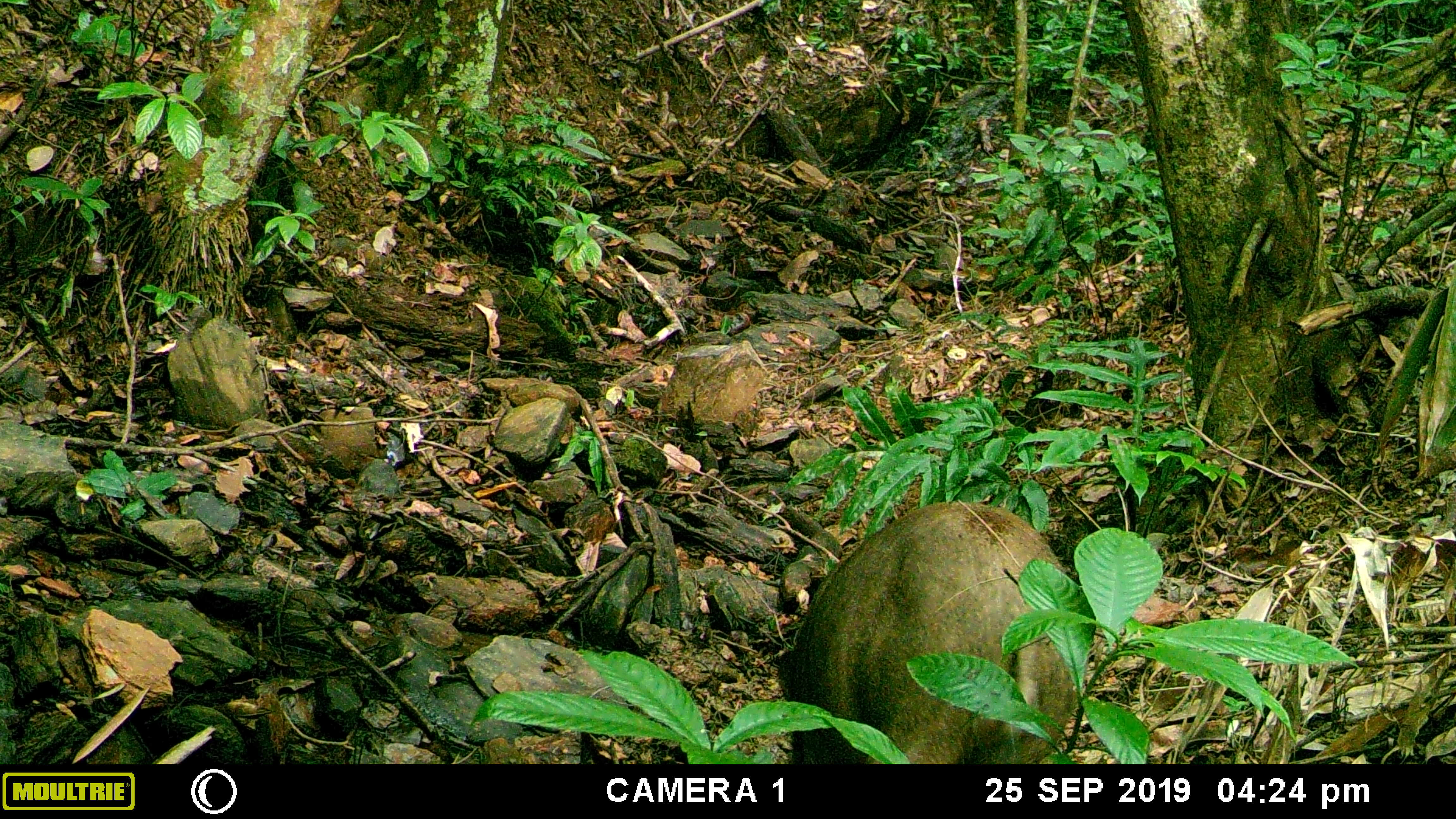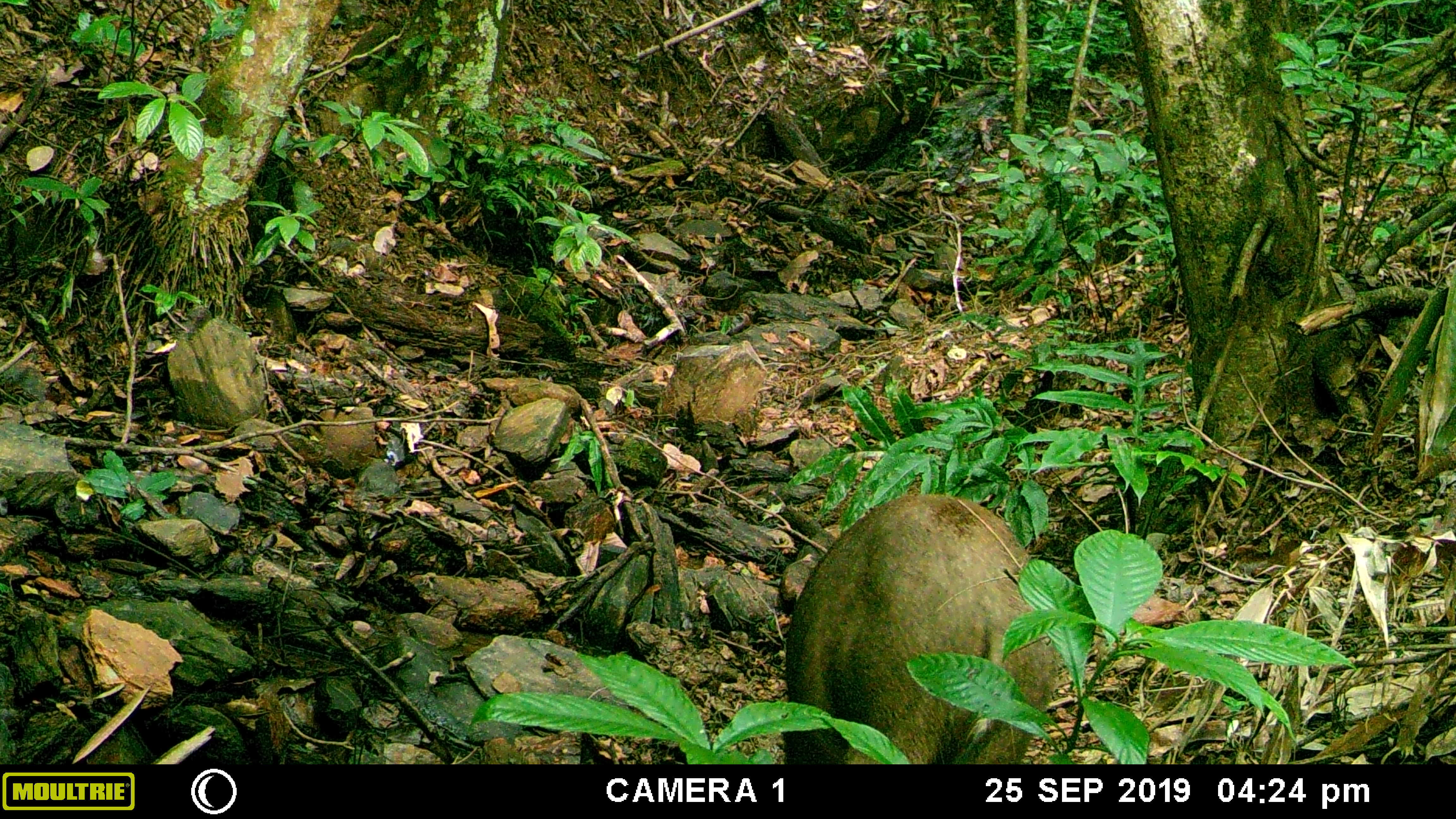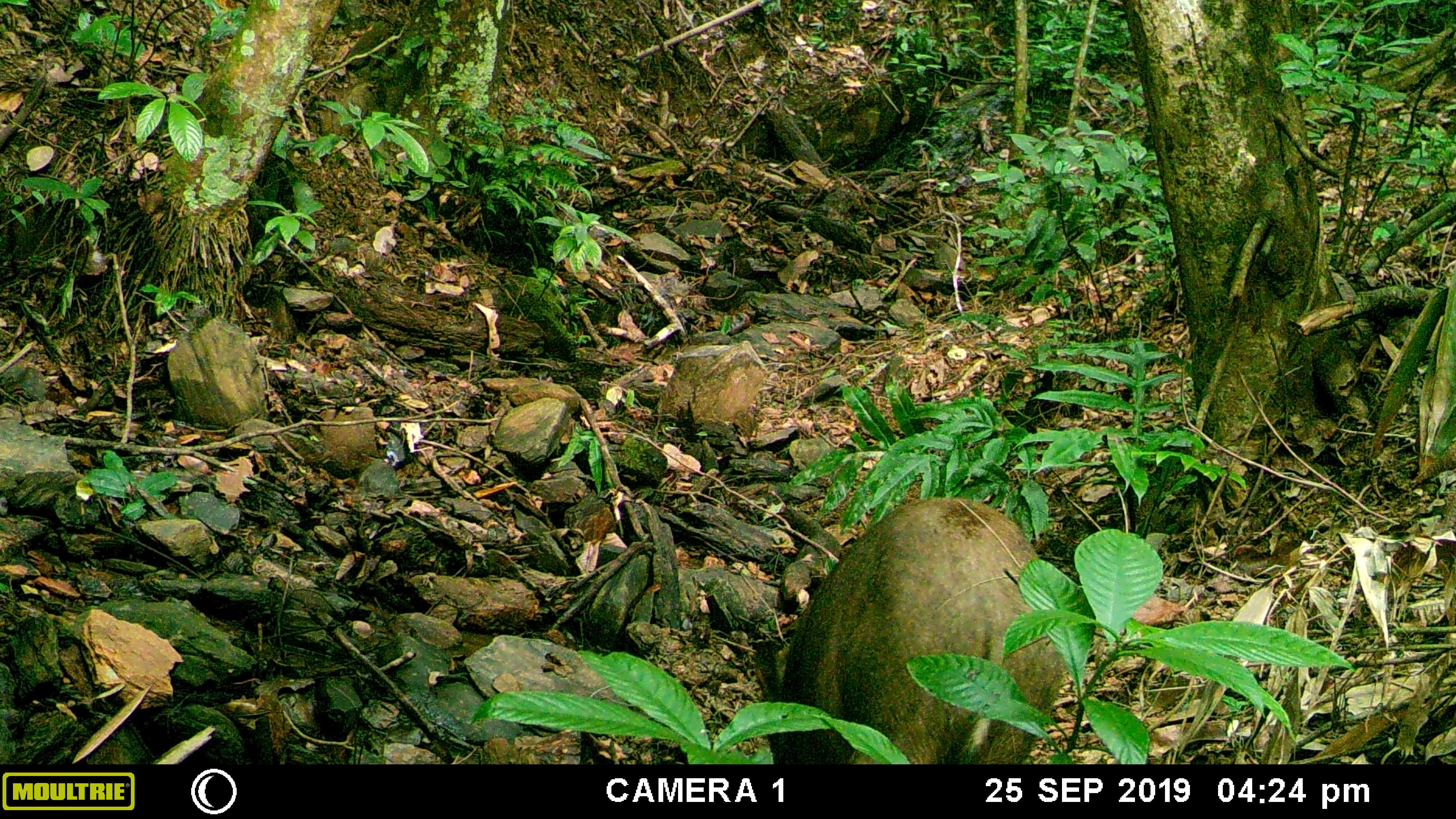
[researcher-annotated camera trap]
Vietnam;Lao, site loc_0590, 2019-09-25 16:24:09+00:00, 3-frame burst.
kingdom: Animalia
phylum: Chordata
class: Mammalia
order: Artiodactyla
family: Suidae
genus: Sus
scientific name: Sus scrofa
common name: eurasian wild pig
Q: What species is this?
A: Eurasian wild pig (Sus scrofa).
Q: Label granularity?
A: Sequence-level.